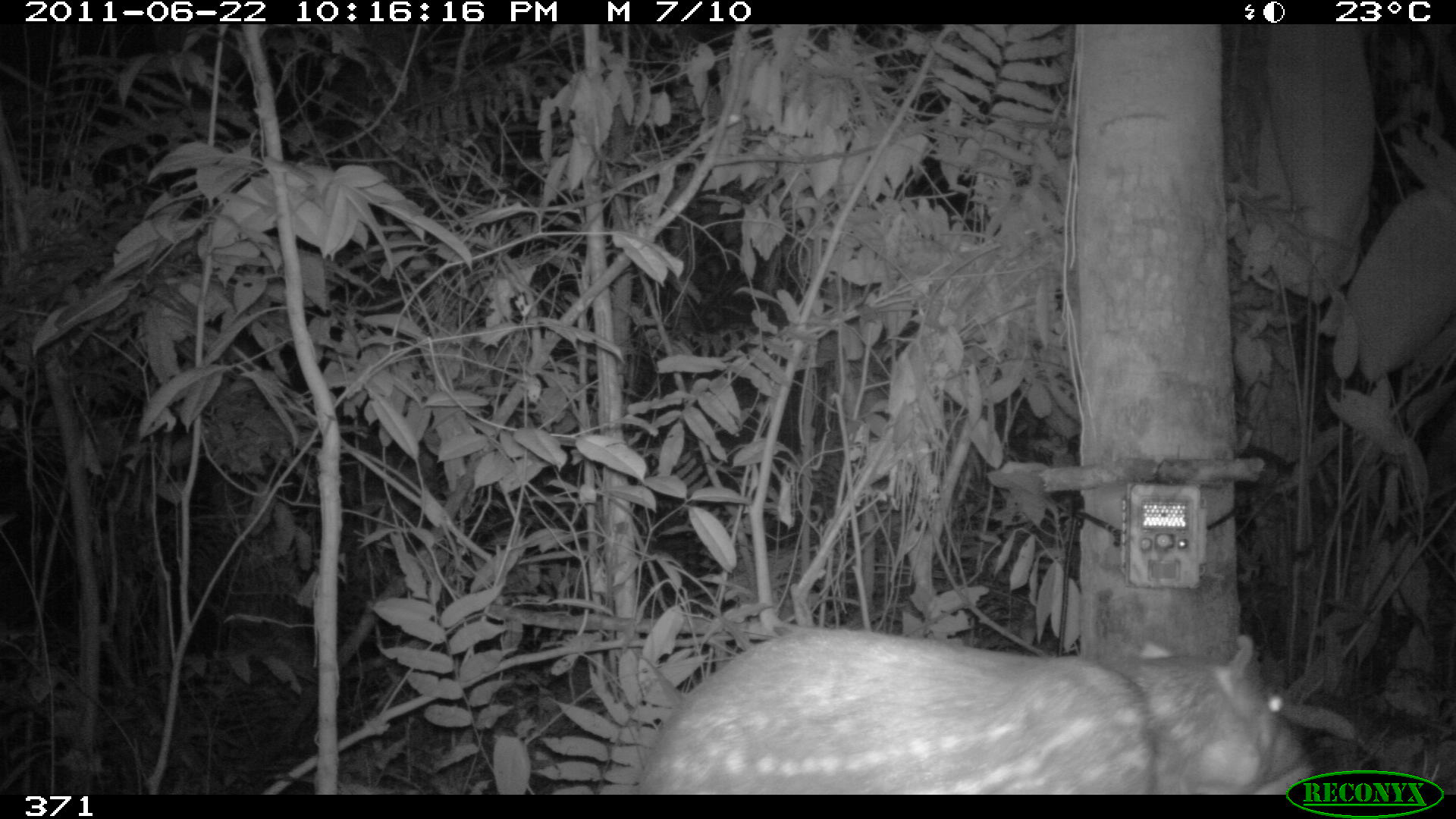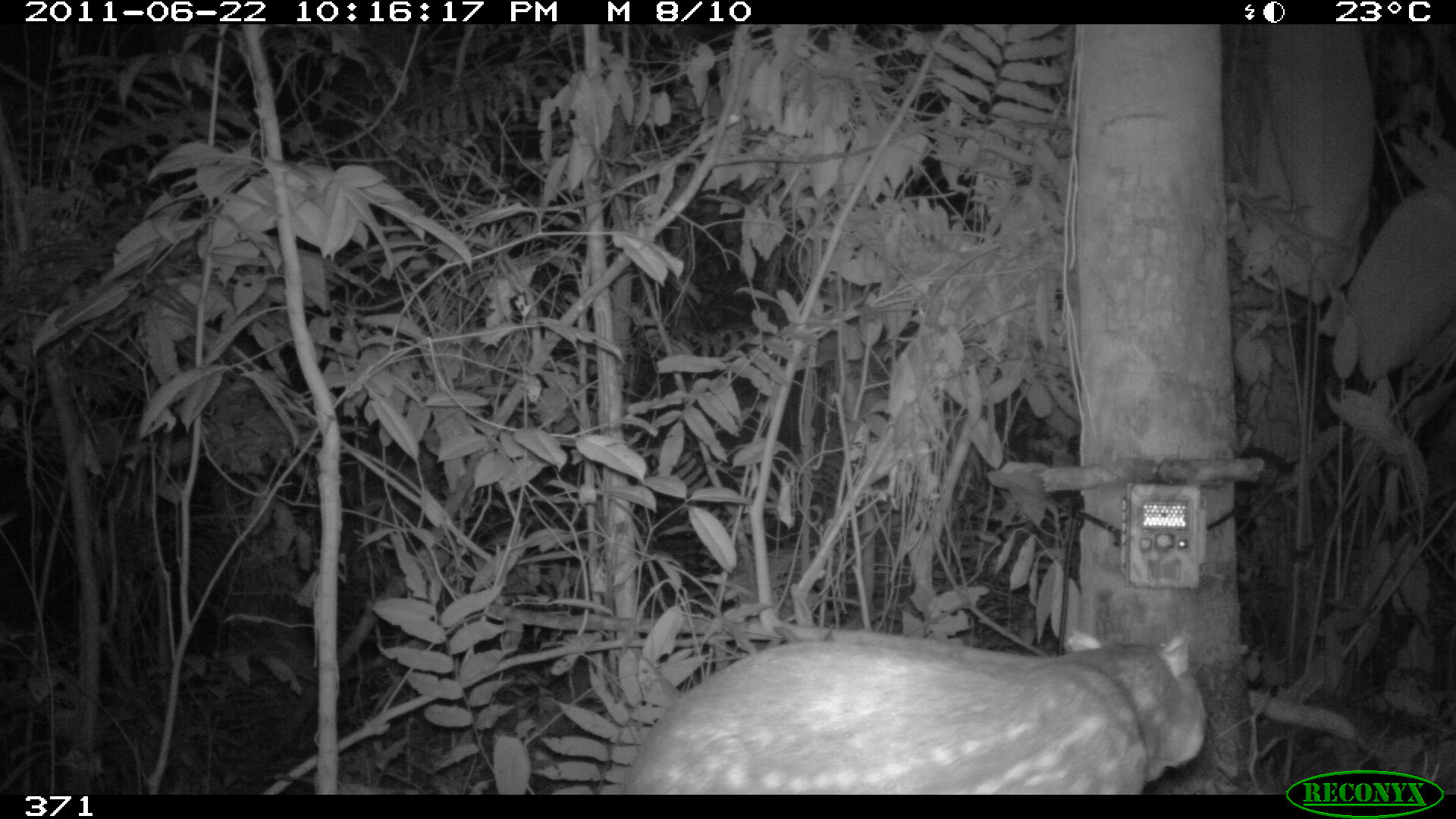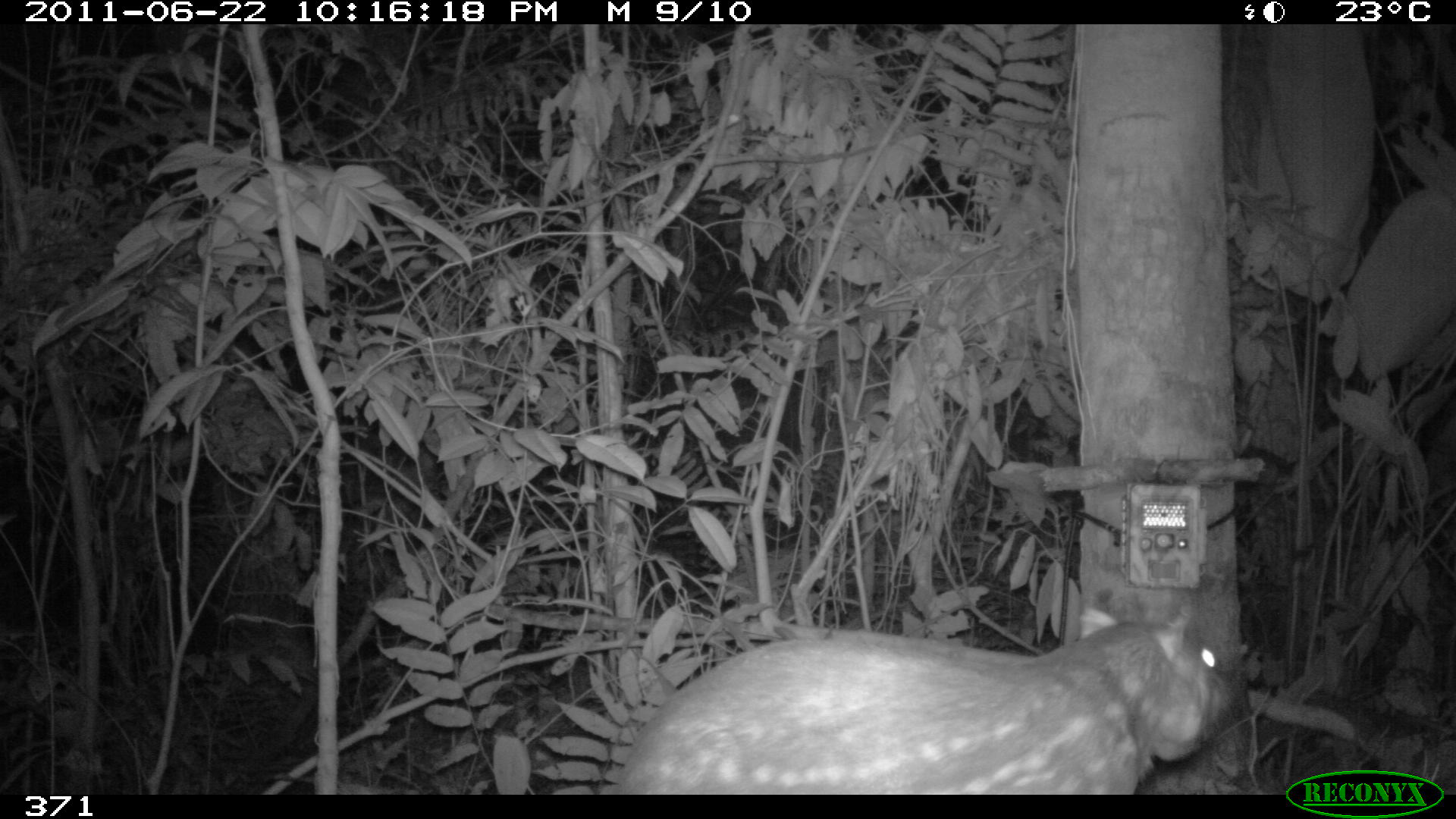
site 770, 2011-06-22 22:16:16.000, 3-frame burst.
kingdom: Animalia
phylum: Chordata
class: Mammalia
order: Rodentia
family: Cuniculidae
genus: Cuniculus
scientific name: Cuniculus paca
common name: spotted paca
Cuniculus paca (spotted paca).